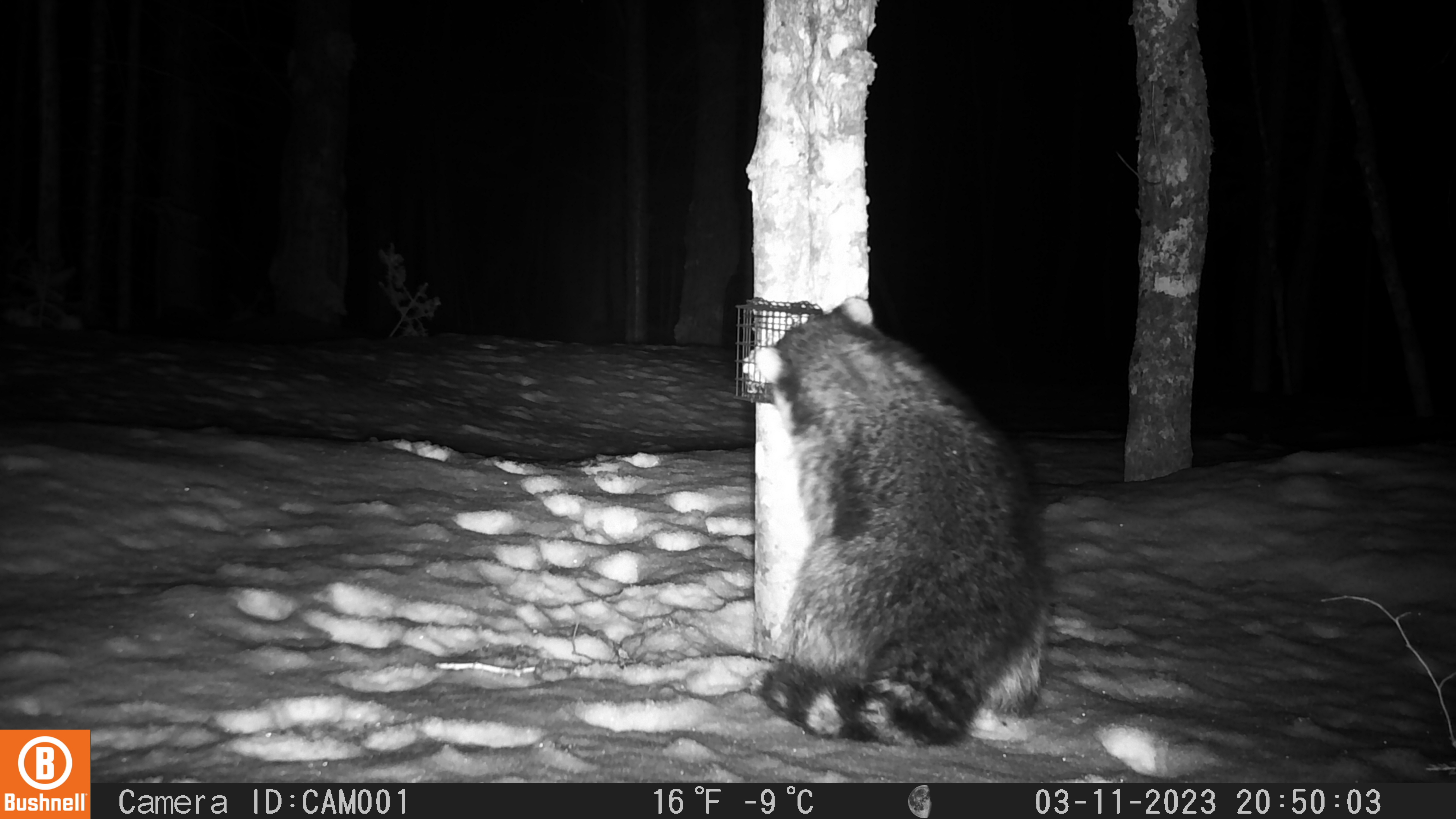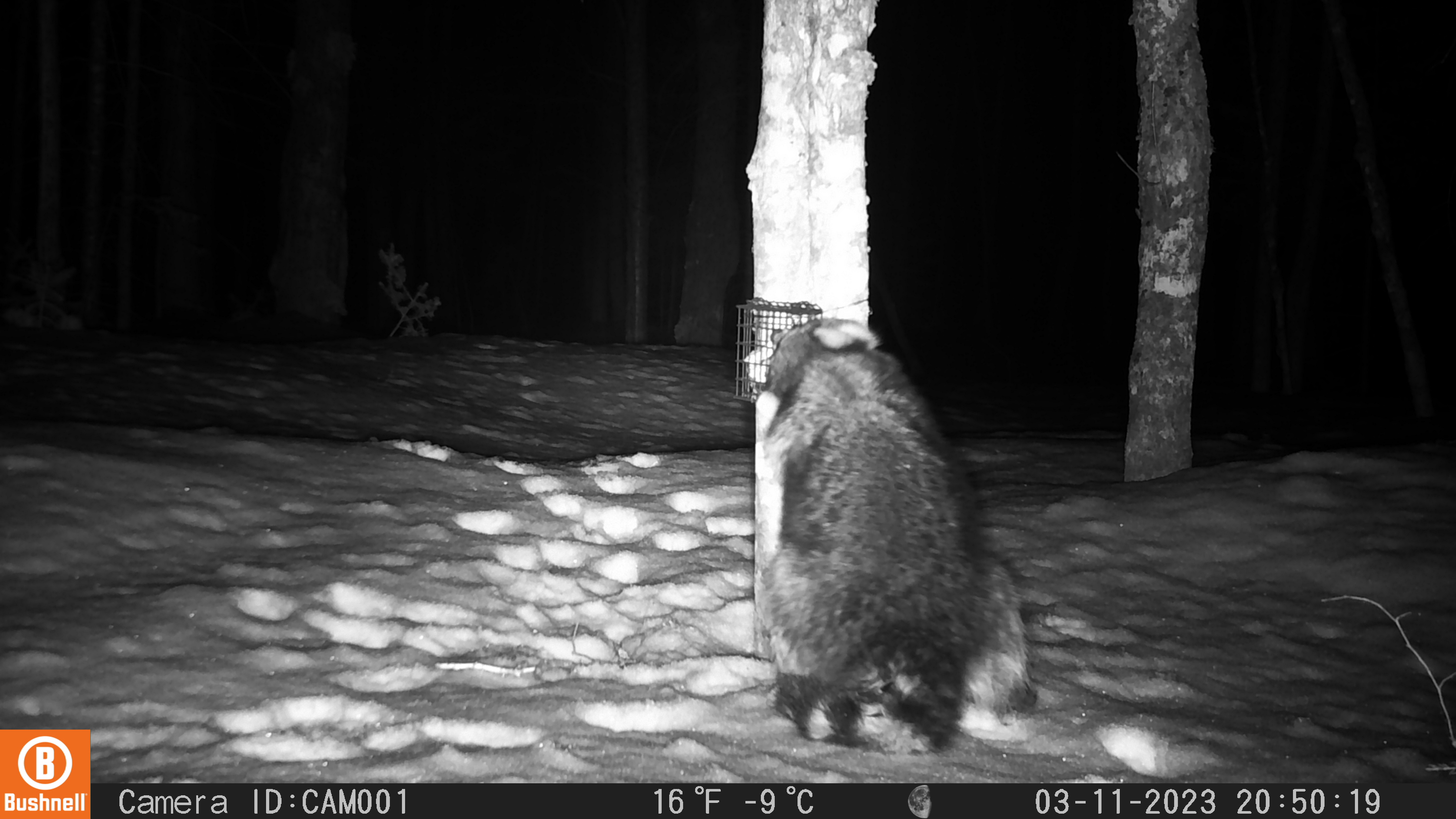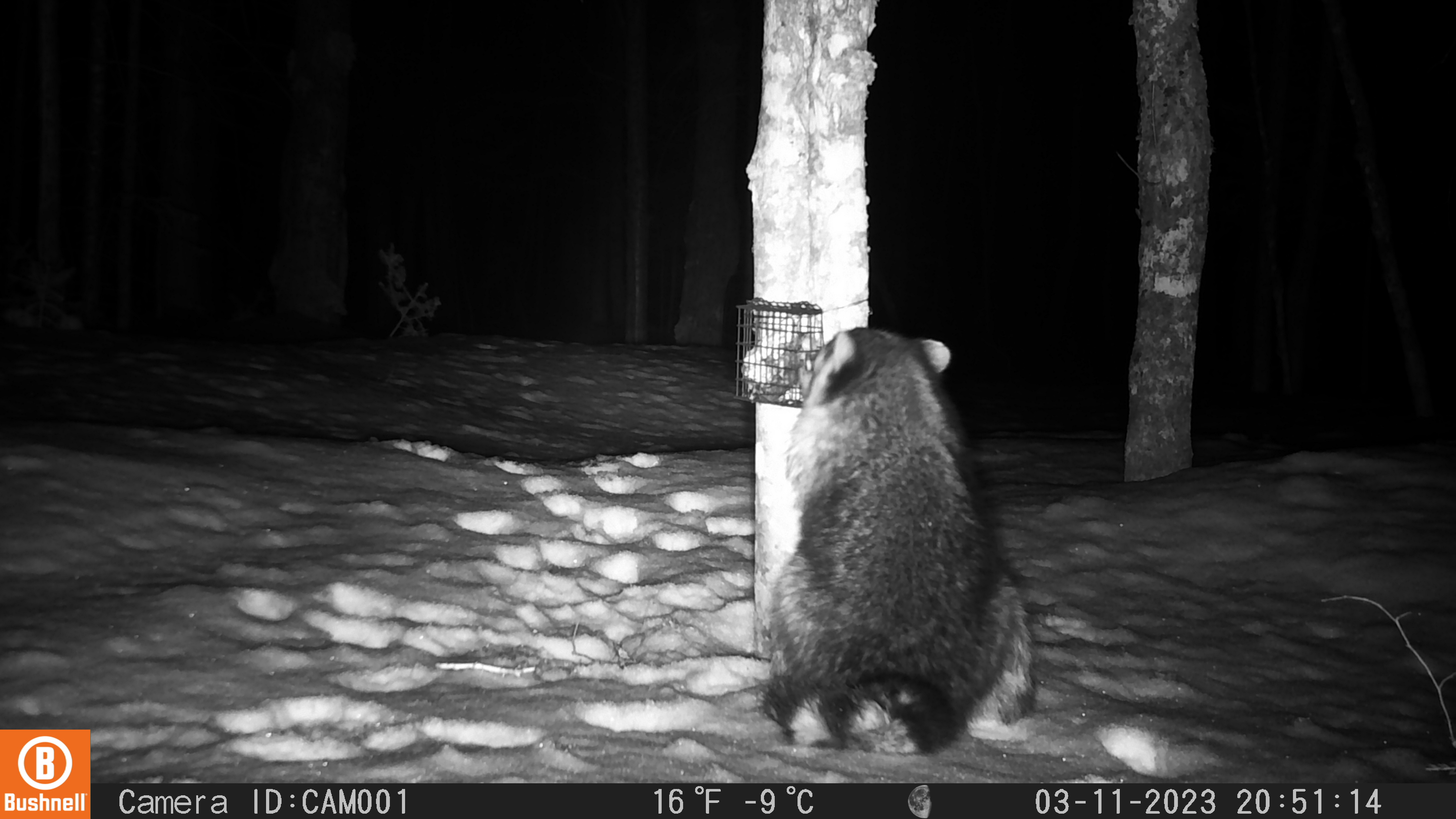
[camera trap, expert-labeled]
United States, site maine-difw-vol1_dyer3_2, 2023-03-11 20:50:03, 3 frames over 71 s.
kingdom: Animalia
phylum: Chordata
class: Mammalia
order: Carnivora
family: Procyonidae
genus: Procyon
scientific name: Procyon lotor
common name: raccoon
Raccoon (Procyon lotor).